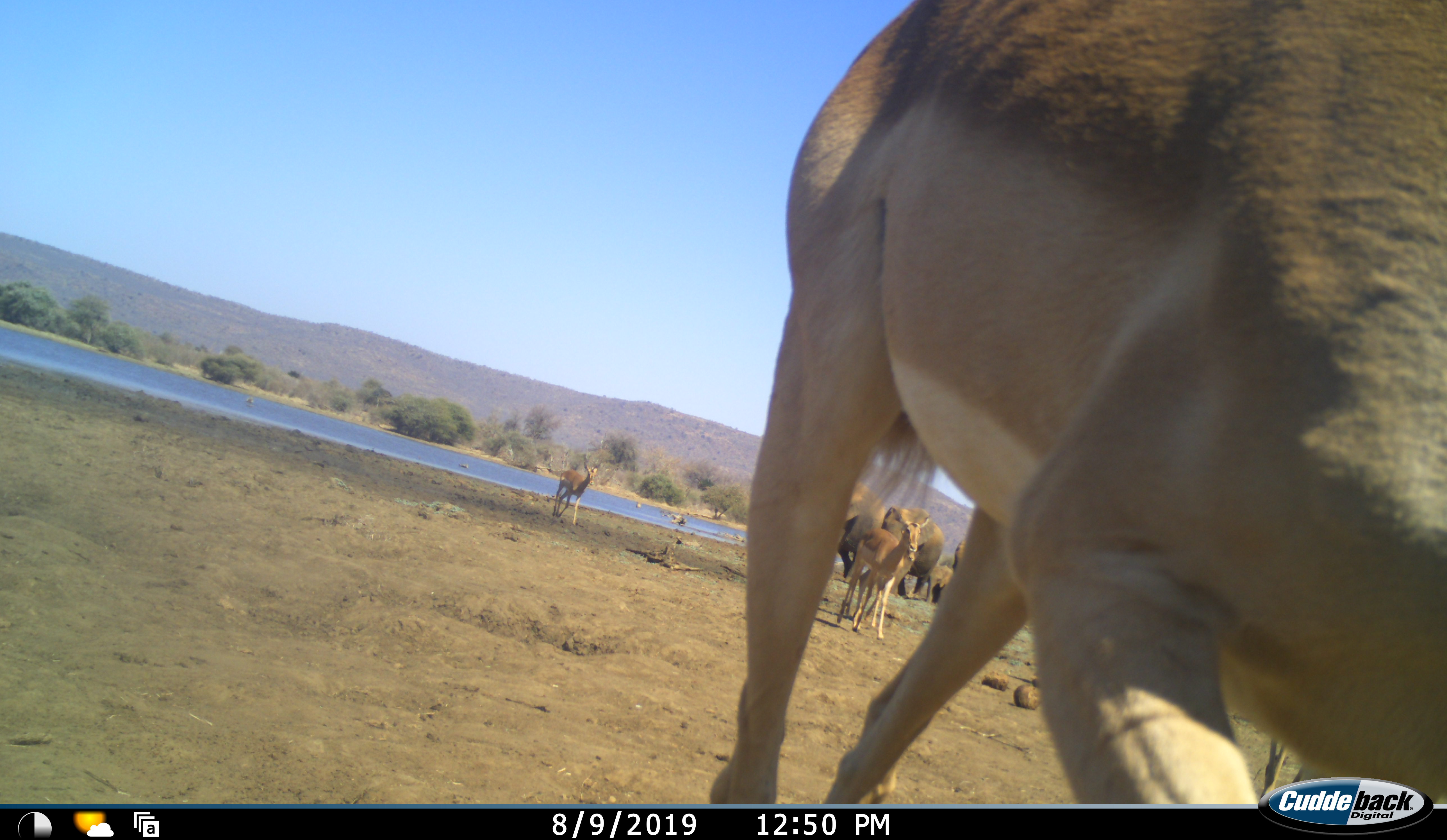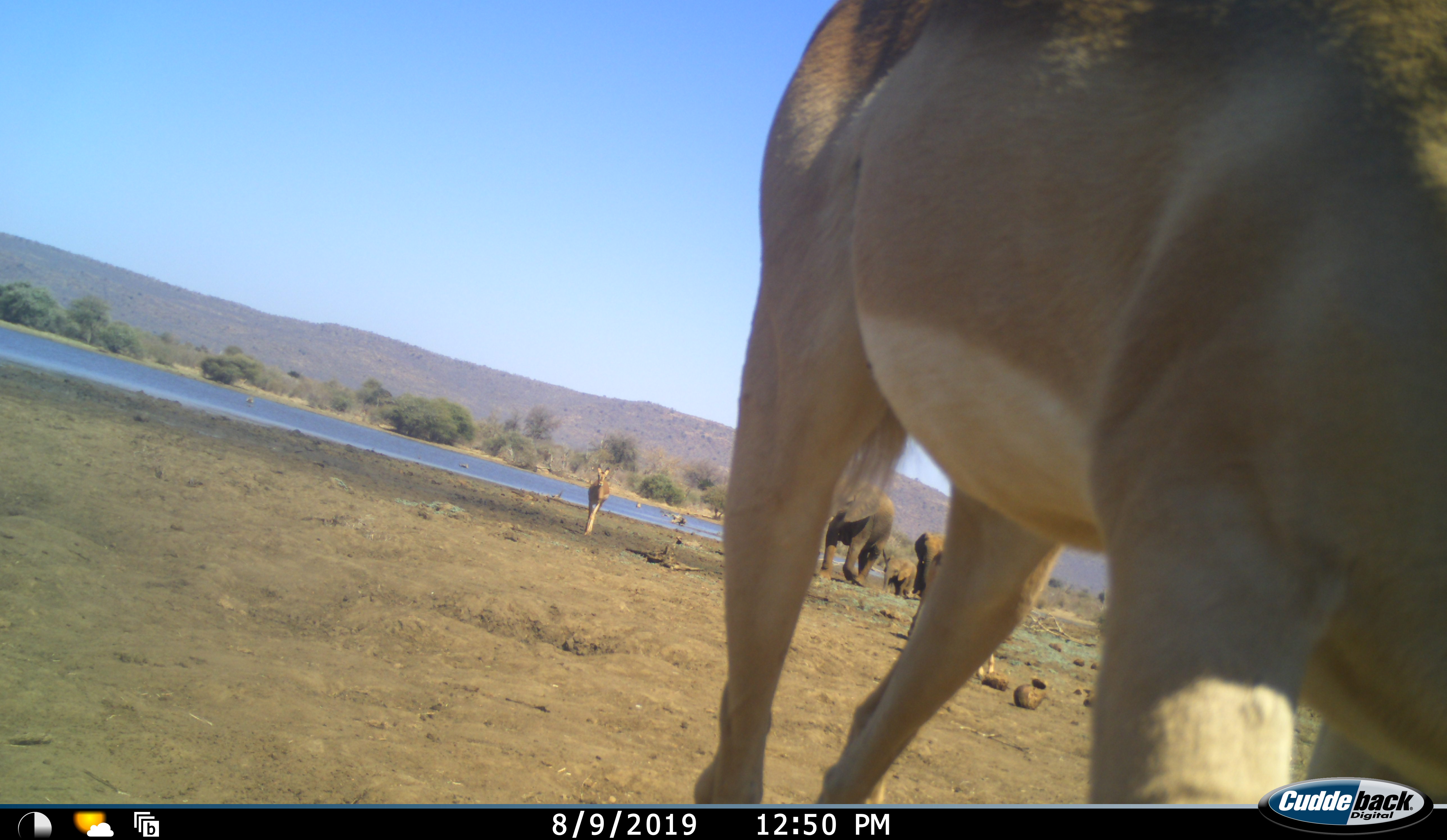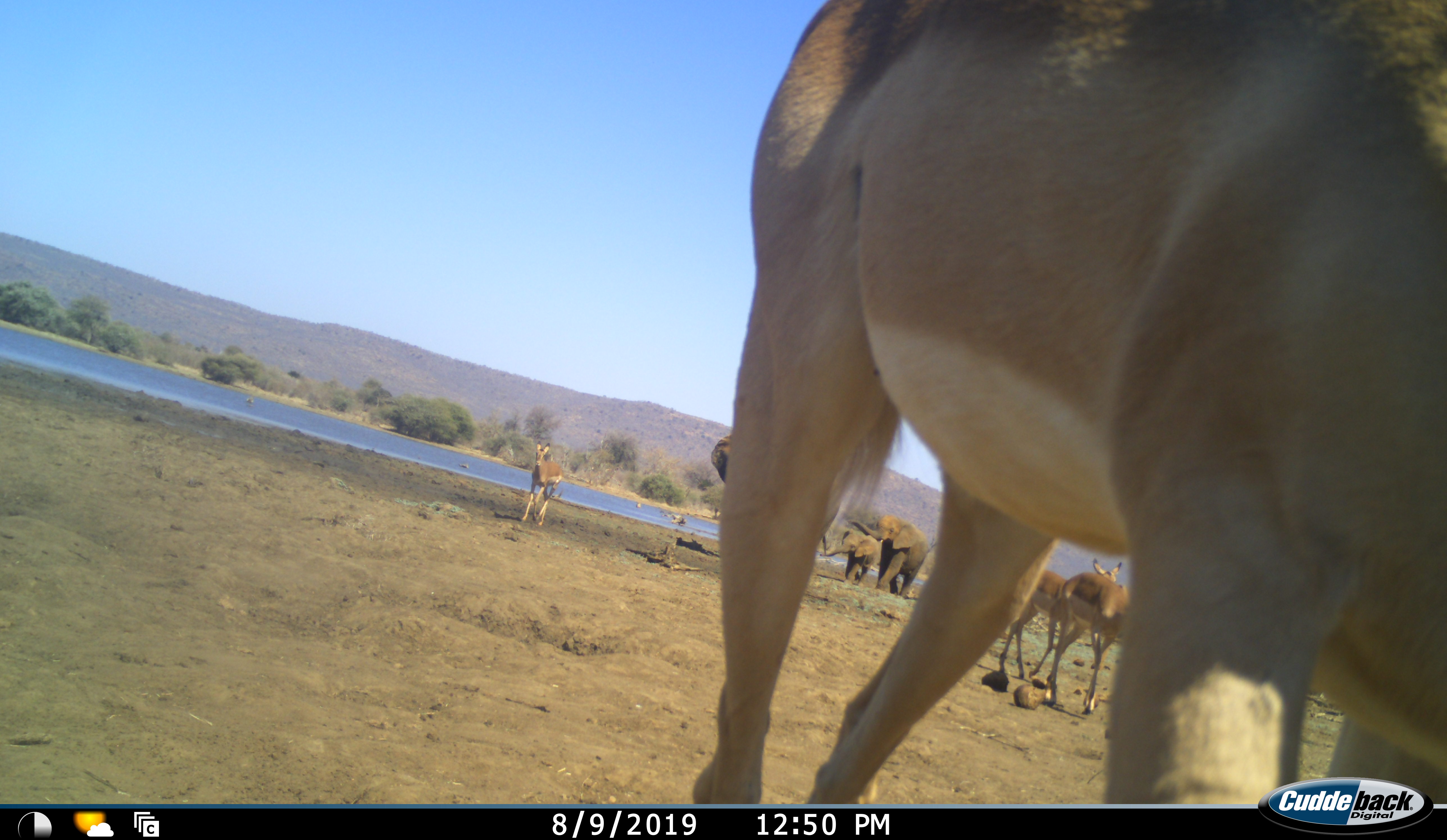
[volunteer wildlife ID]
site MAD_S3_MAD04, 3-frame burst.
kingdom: Animalia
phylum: Chordata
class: Mammalia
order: Artiodactyla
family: Bovidae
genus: Aepyceros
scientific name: Aepyceros melampus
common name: impala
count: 4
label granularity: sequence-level